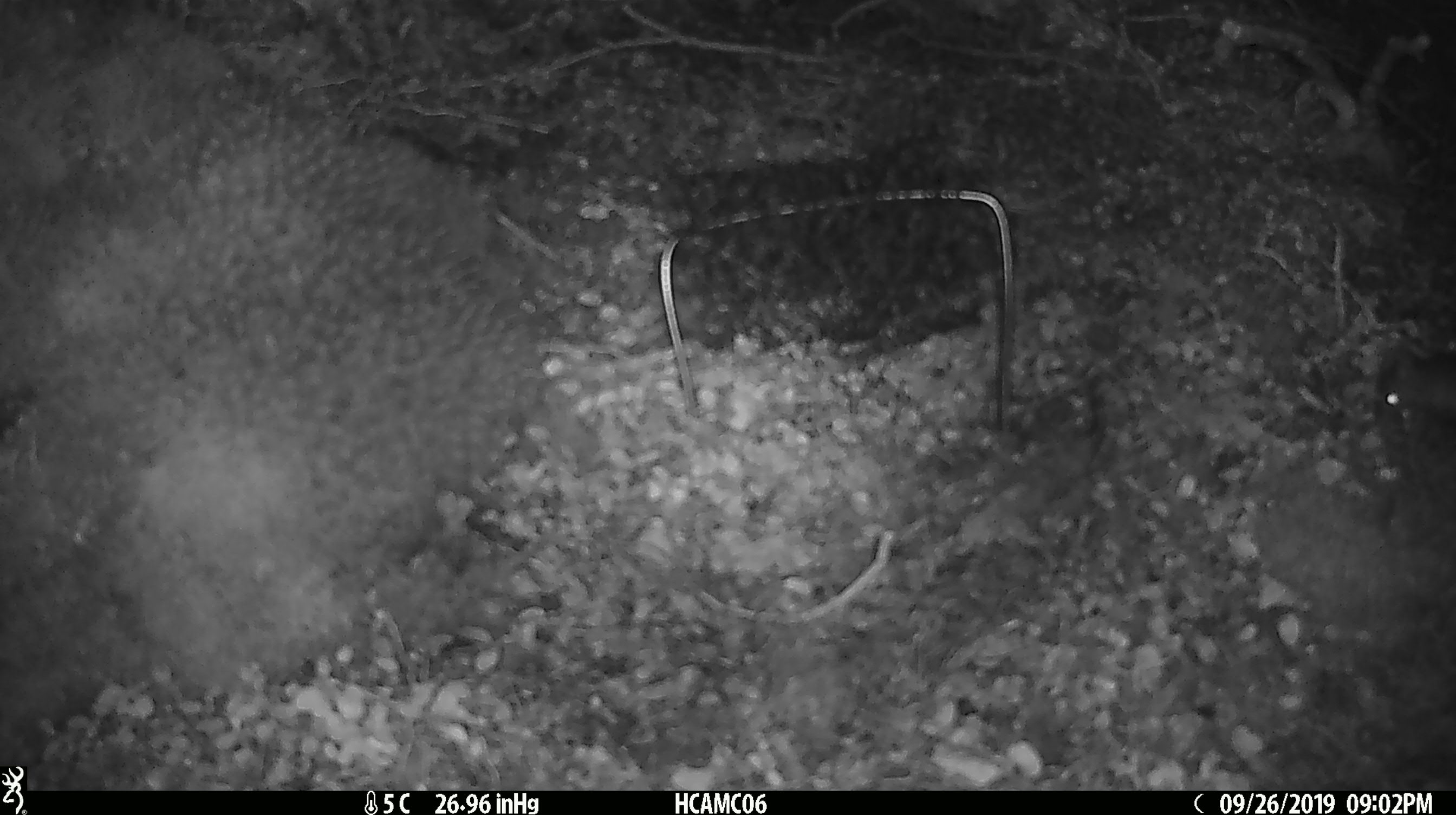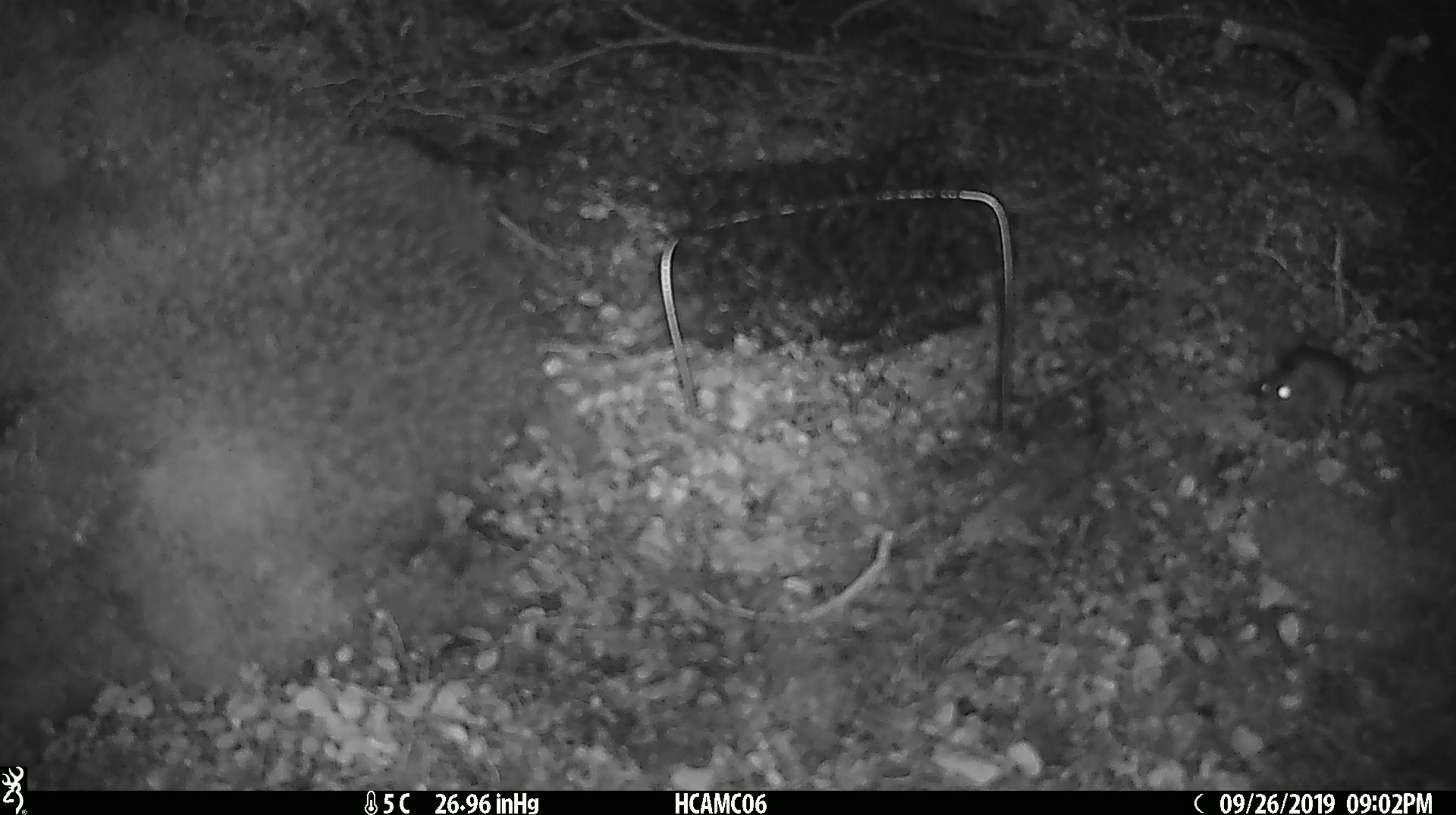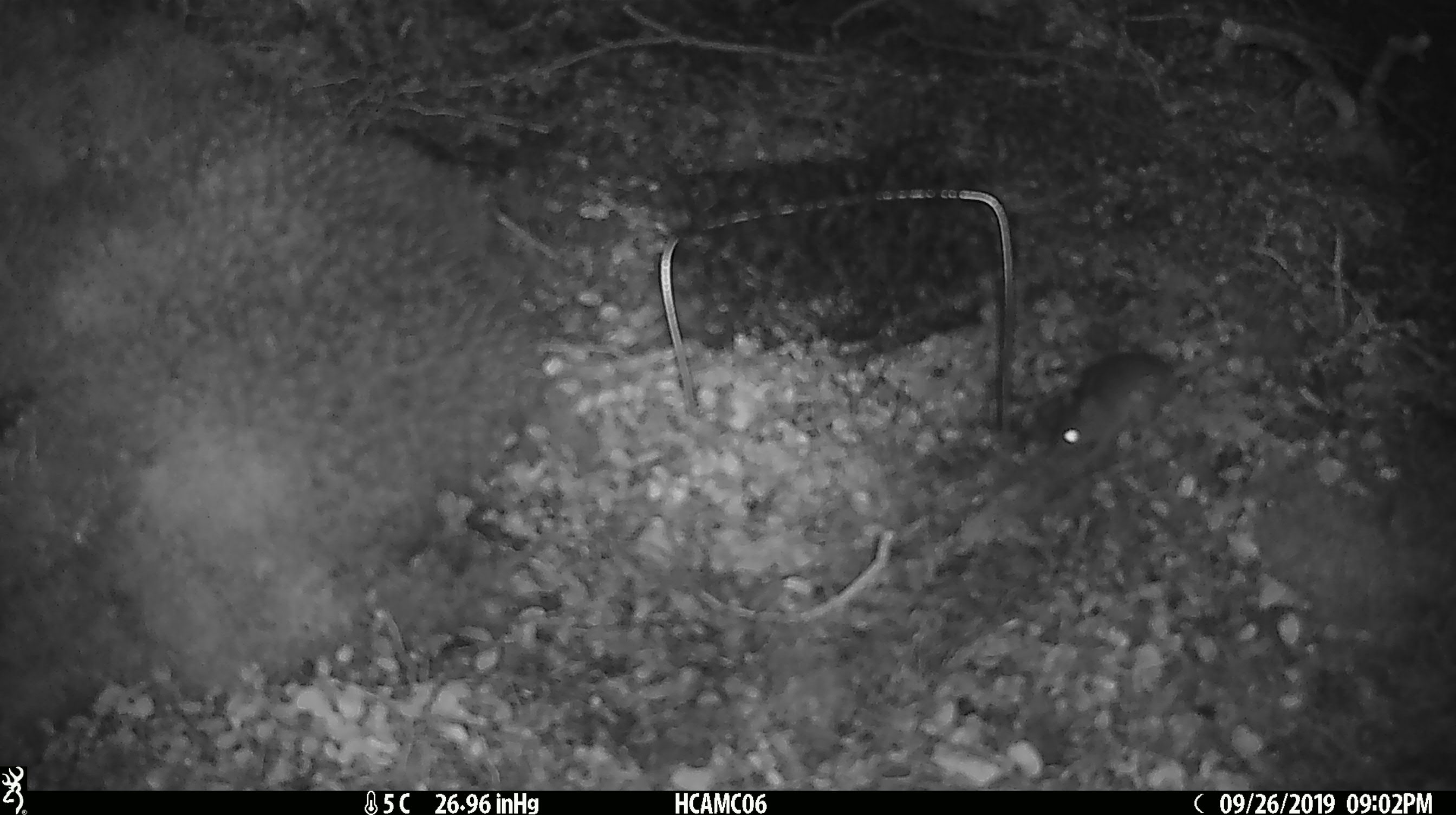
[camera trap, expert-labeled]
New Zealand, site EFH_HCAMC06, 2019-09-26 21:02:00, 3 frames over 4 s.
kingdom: Animalia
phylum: Chordata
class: Mammalia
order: Rodentia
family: Muridae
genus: Mus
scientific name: Mus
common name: mouse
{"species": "mouse (Mus)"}